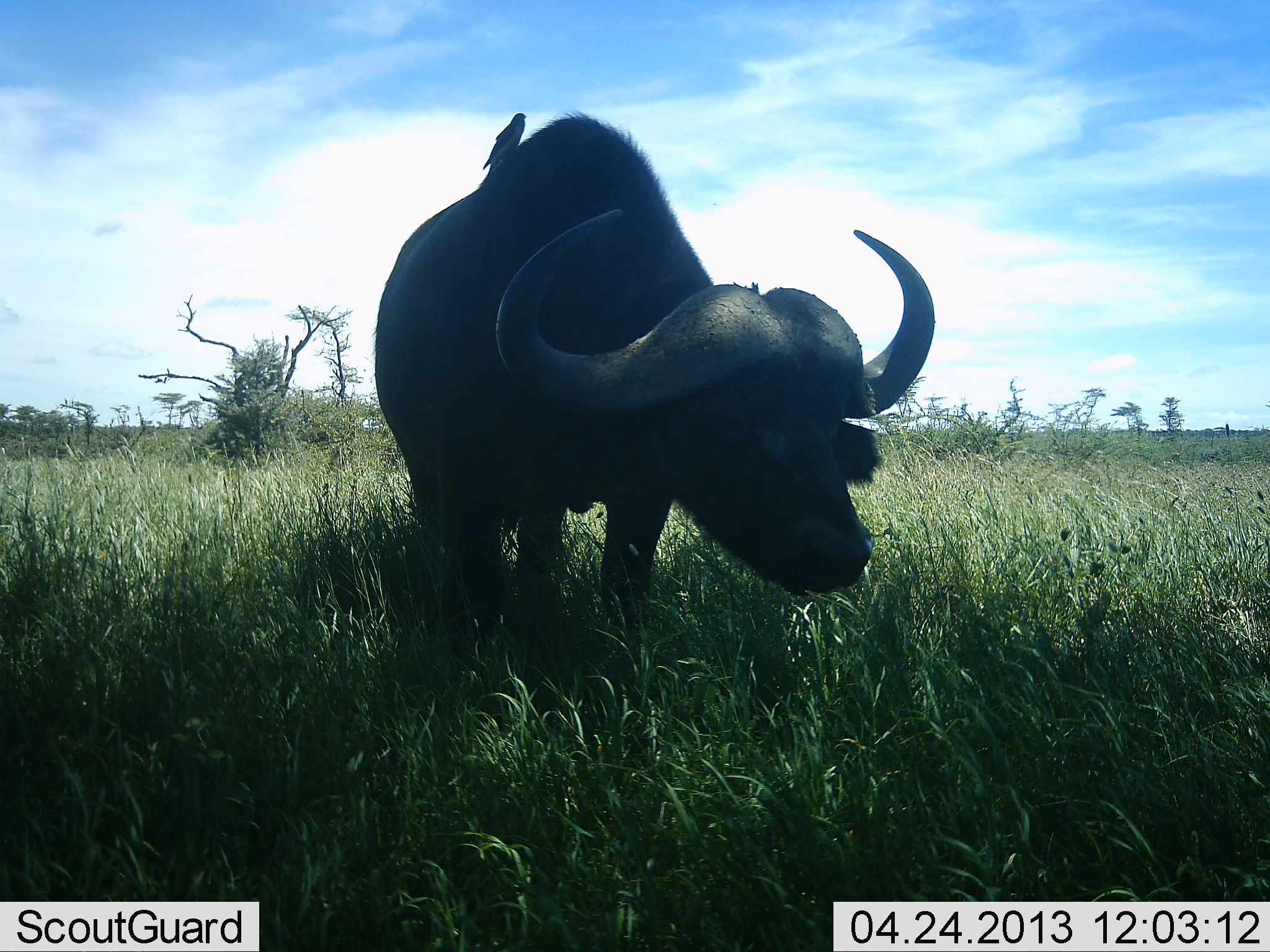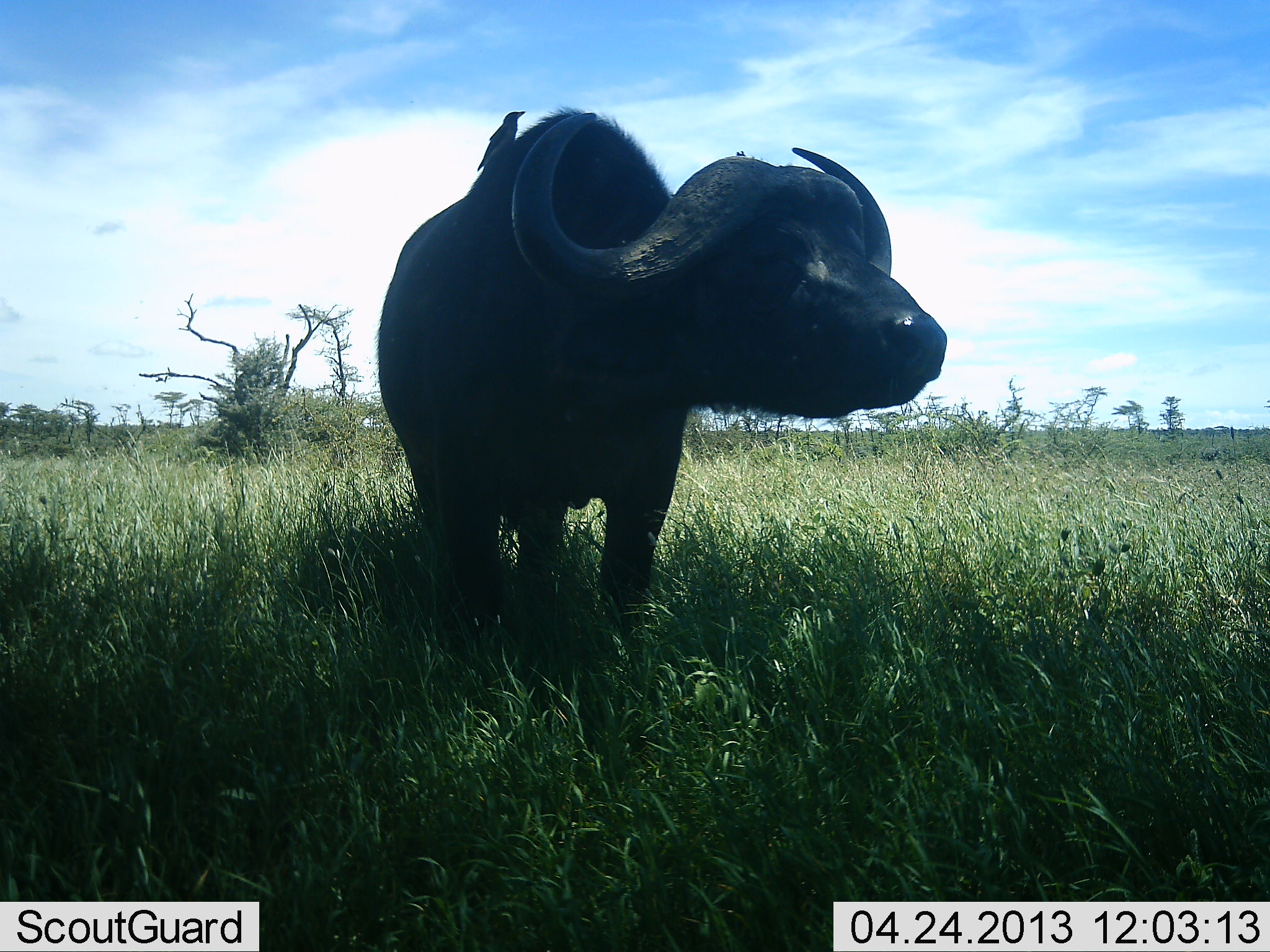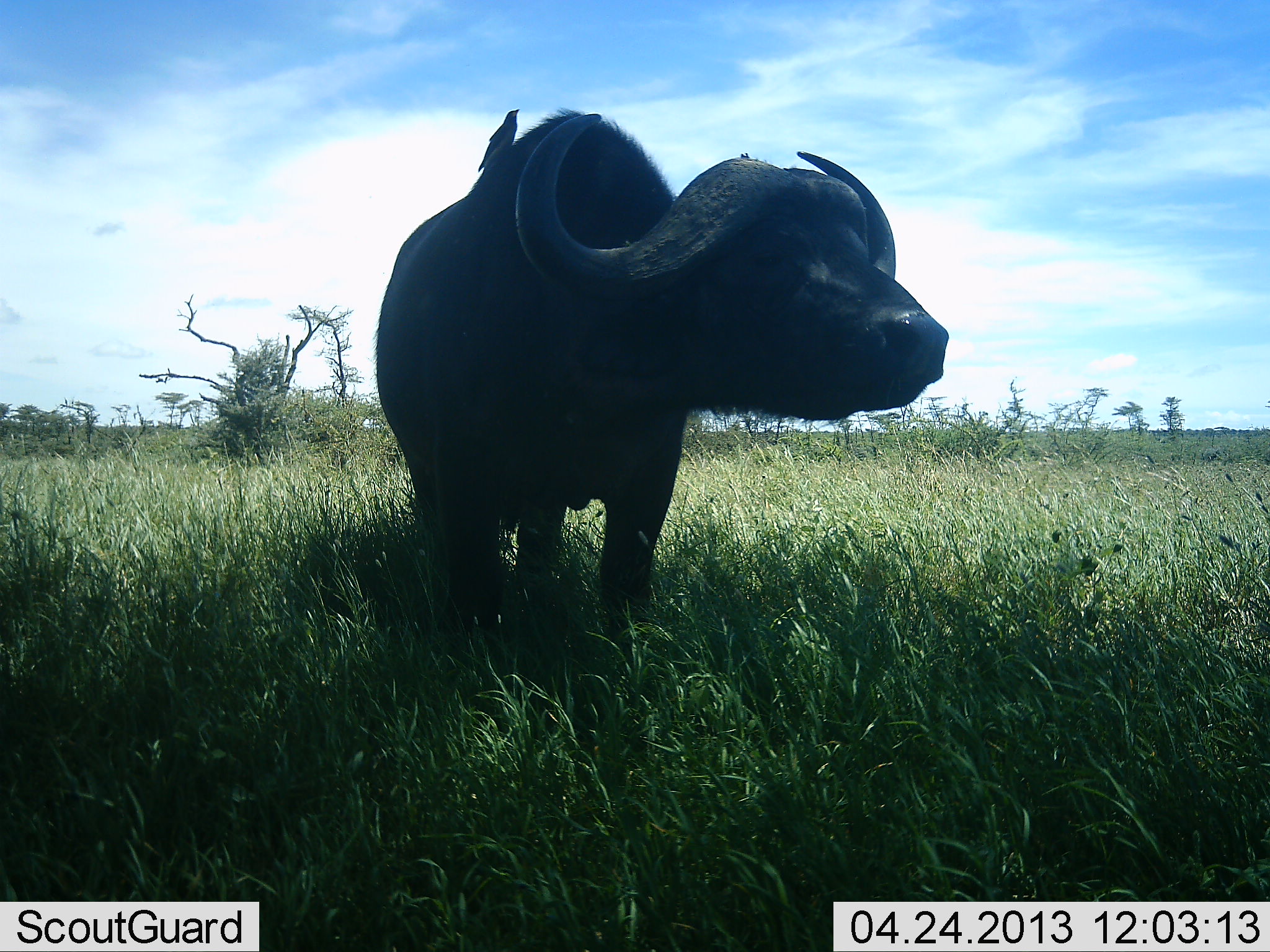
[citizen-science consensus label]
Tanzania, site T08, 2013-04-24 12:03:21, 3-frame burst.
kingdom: Animalia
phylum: Chordata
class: Mammalia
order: Artiodactyla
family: Bovidae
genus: Syncerus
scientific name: Syncerus caffer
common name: cape buffalo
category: buffalo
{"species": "buffalo (cape buffalo) (Syncerus caffer)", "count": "1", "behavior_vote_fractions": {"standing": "88%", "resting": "0%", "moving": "6%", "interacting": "0%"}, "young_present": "0%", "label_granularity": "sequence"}